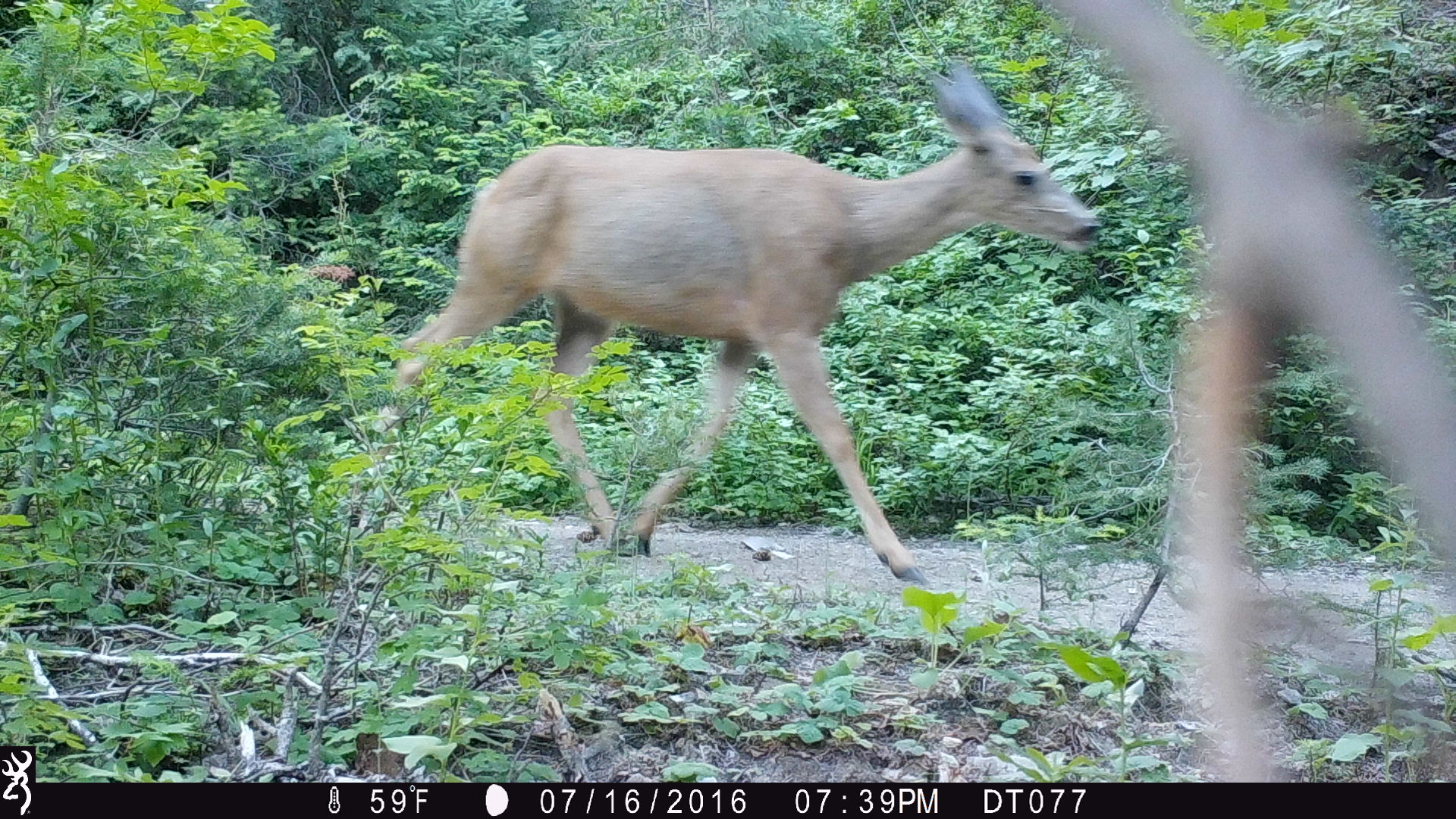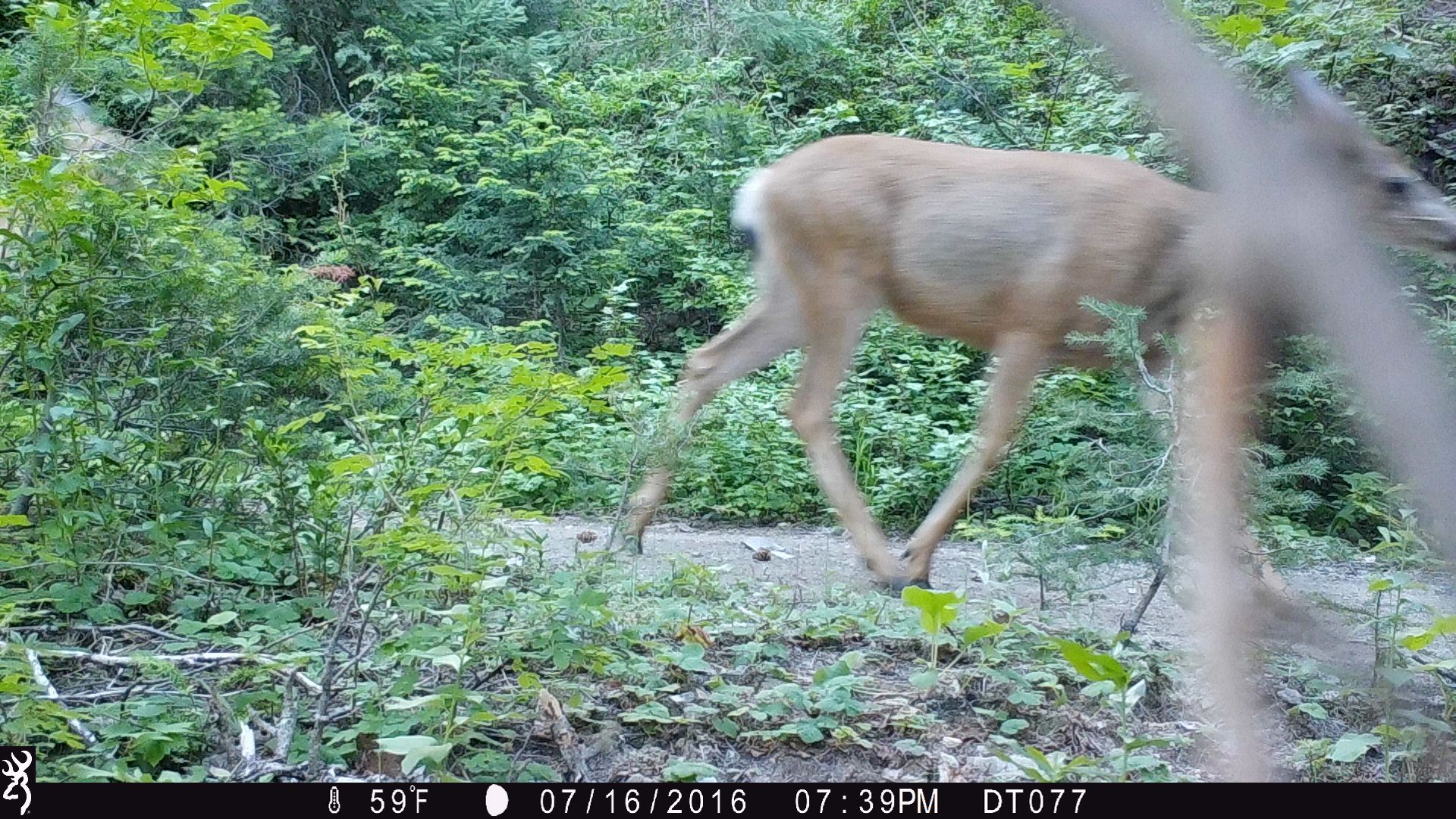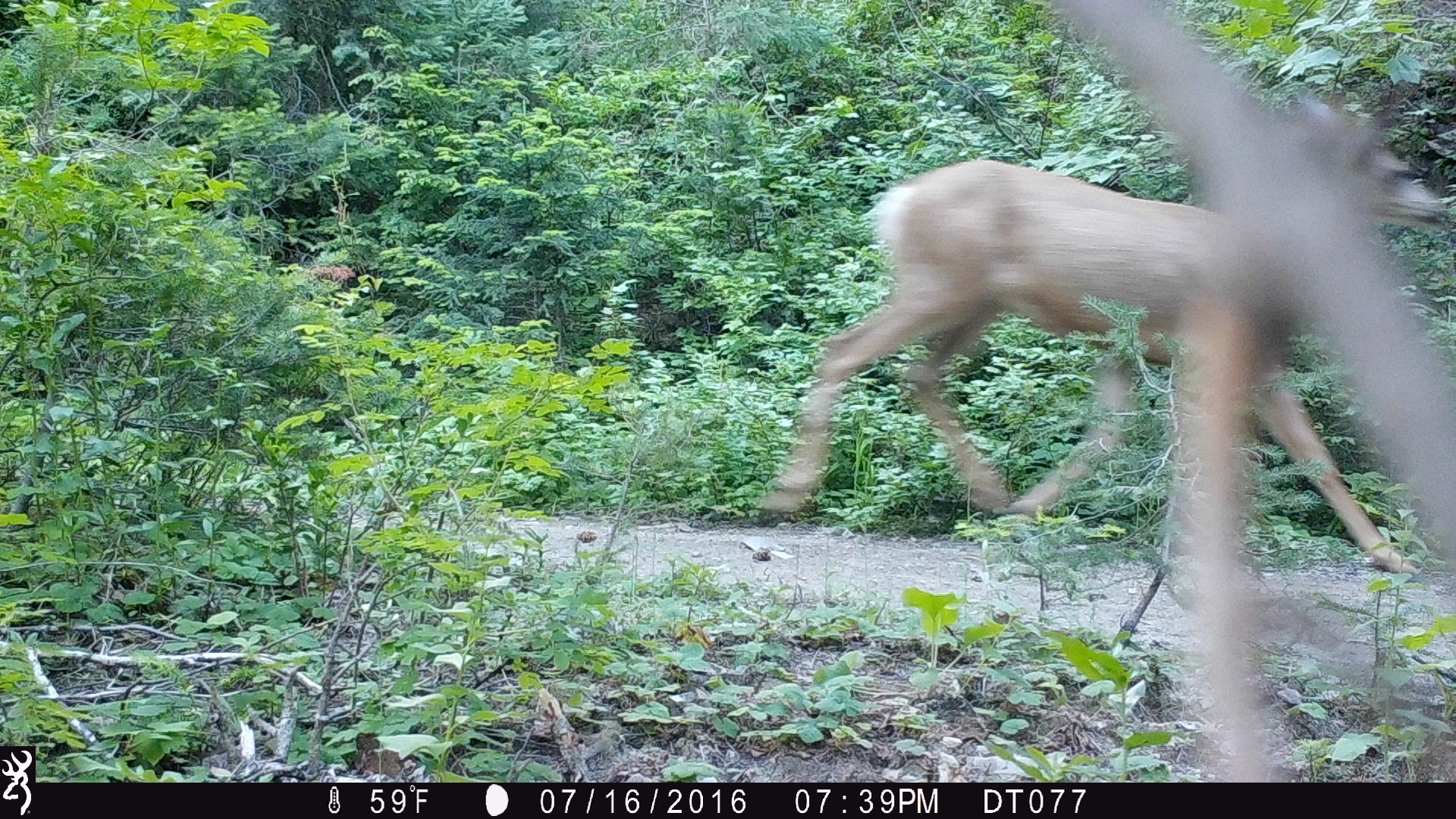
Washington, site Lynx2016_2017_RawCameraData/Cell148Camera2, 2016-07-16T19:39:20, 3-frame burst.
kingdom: Animalia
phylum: Chordata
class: Mammalia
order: Artiodactyla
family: Cervidae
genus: Odocoileus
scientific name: Odocoileus hemionus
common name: mule deer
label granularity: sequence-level